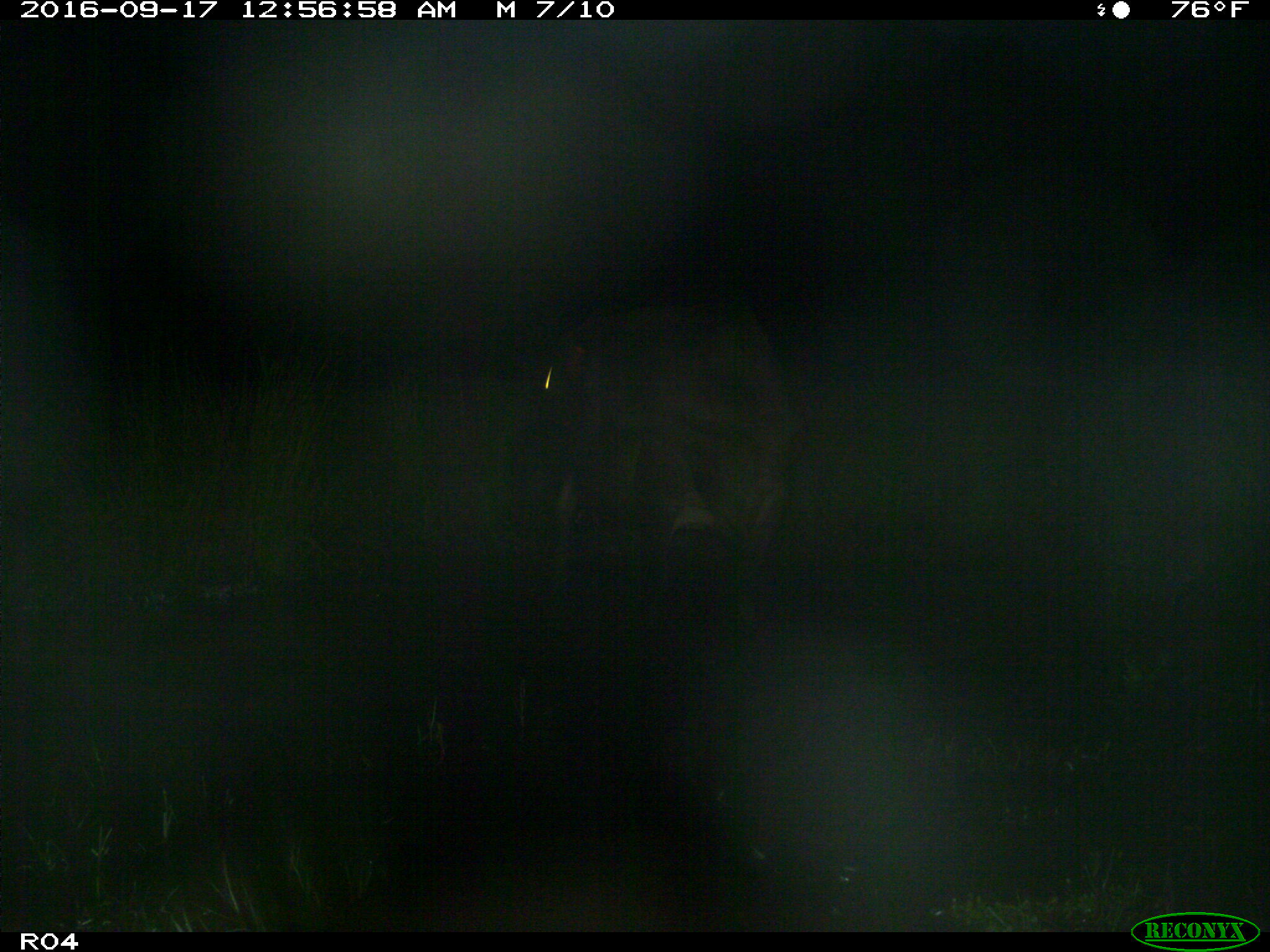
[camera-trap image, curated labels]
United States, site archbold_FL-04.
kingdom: Animalia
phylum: Chordata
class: Mammalia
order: Artiodactyla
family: Bovidae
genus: Bos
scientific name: Bos taurus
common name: domestic cow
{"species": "Bos taurus (domestic cow)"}